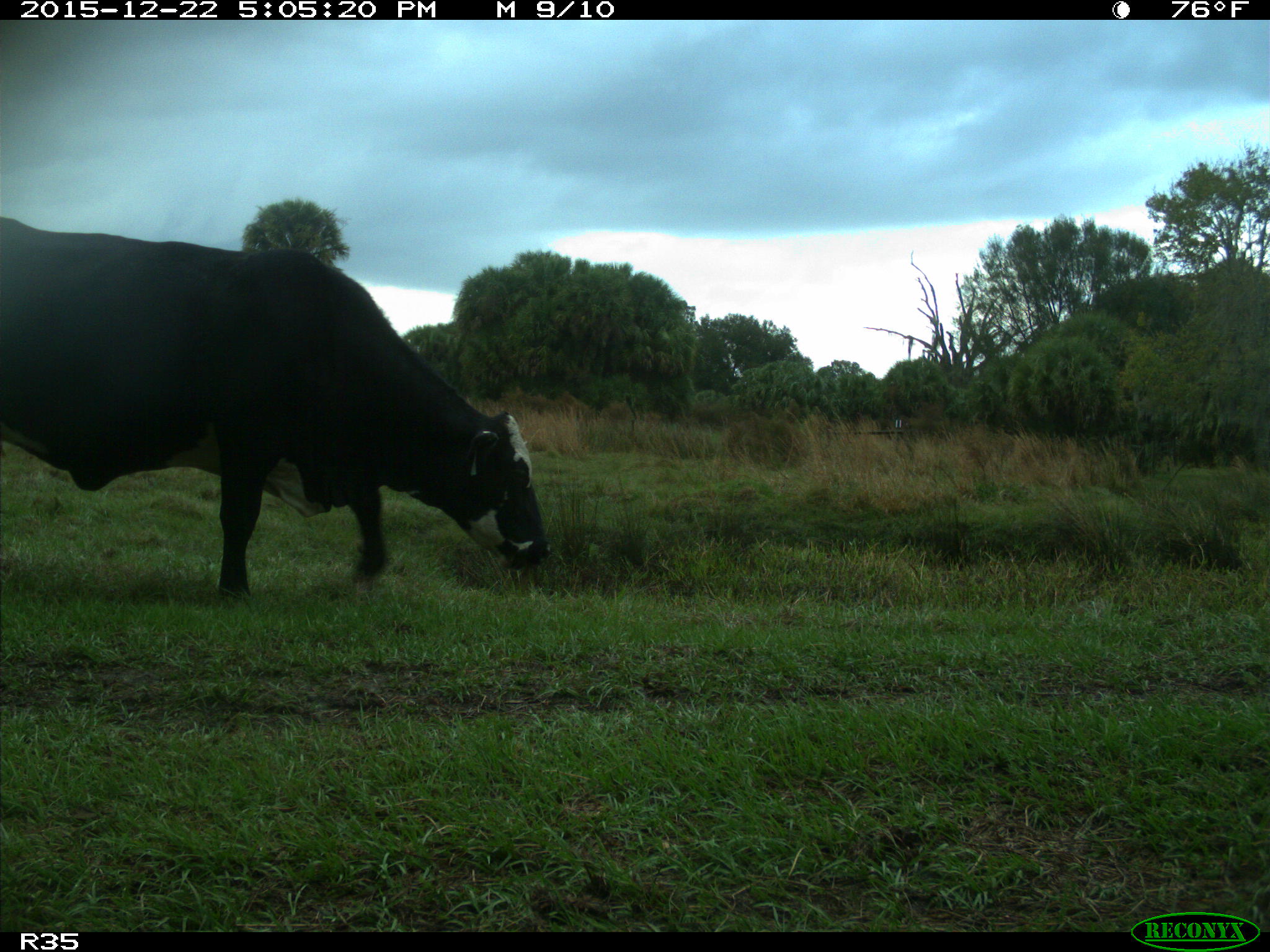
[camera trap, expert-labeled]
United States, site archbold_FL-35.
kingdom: Animalia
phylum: Chordata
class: Mammalia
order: Artiodactyla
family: Bovidae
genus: Bos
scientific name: Bos taurus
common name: domestic cow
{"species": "Bos taurus (domestic cow)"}